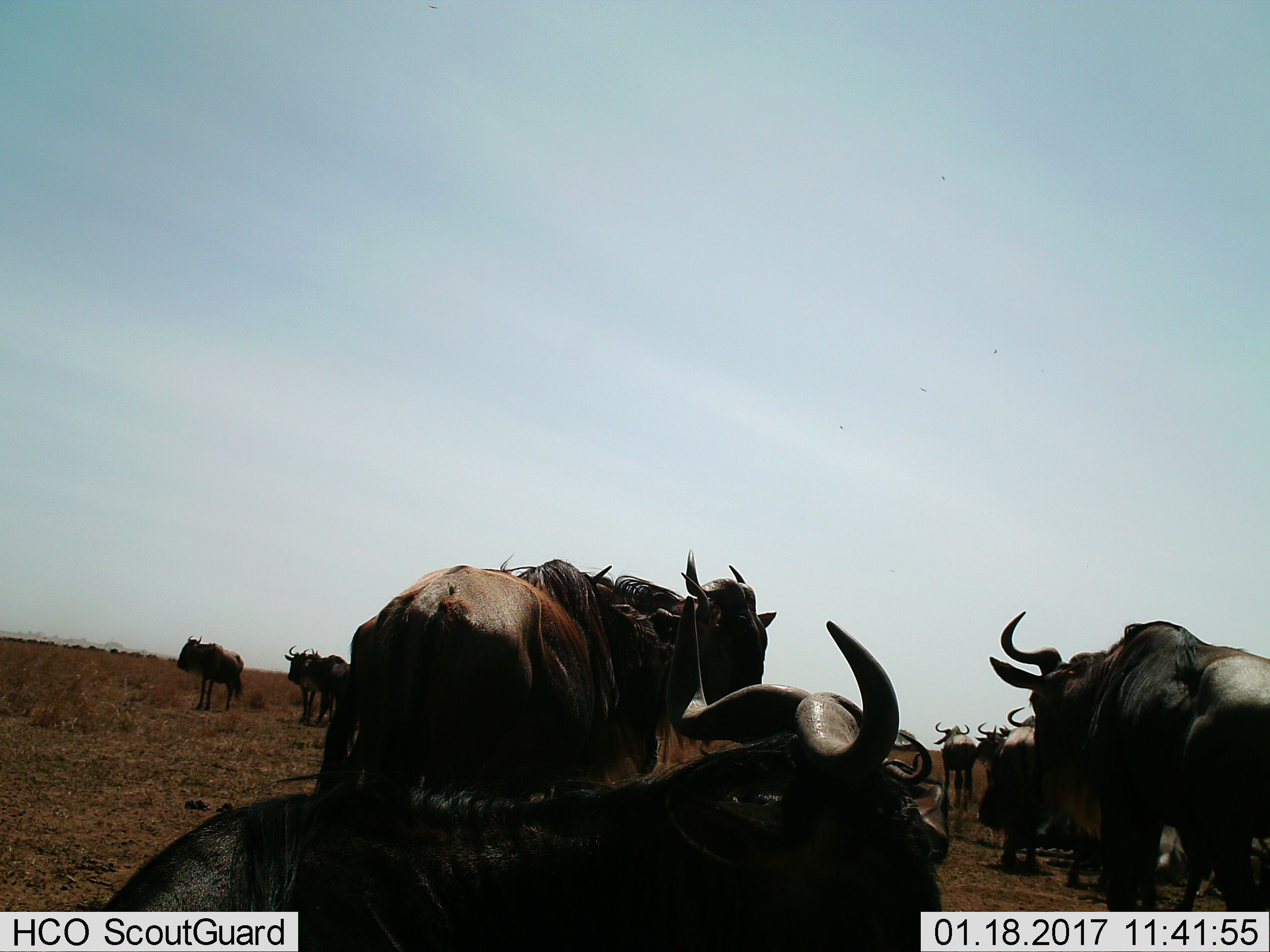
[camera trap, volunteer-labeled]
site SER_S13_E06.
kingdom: Animalia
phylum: Chordata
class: Mammalia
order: Artiodactyla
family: Bovidae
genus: Connochaetes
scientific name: Connochaetes taurinus taurinus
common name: blue wildebeest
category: wildebeestblue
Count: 11-50.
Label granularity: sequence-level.